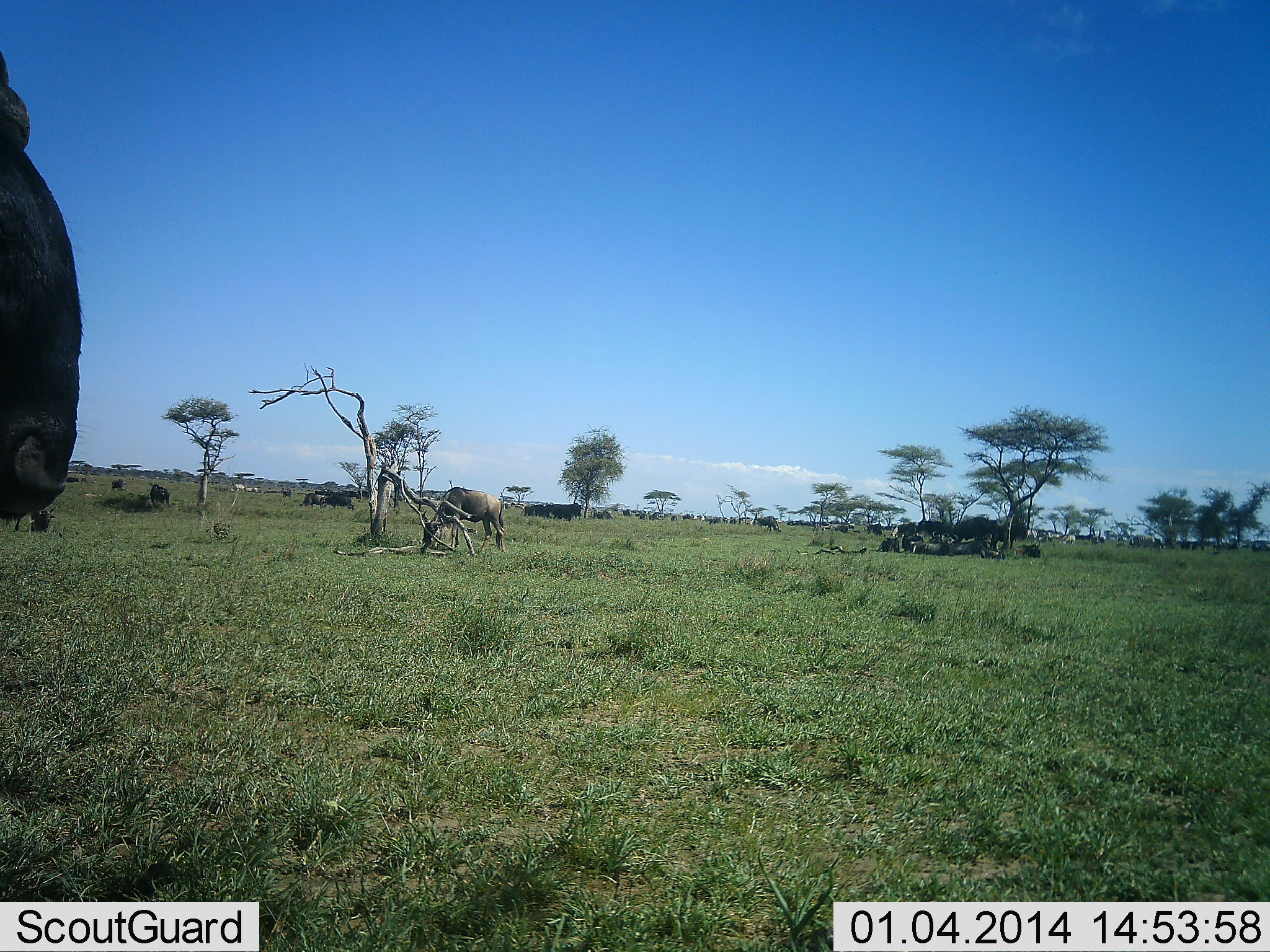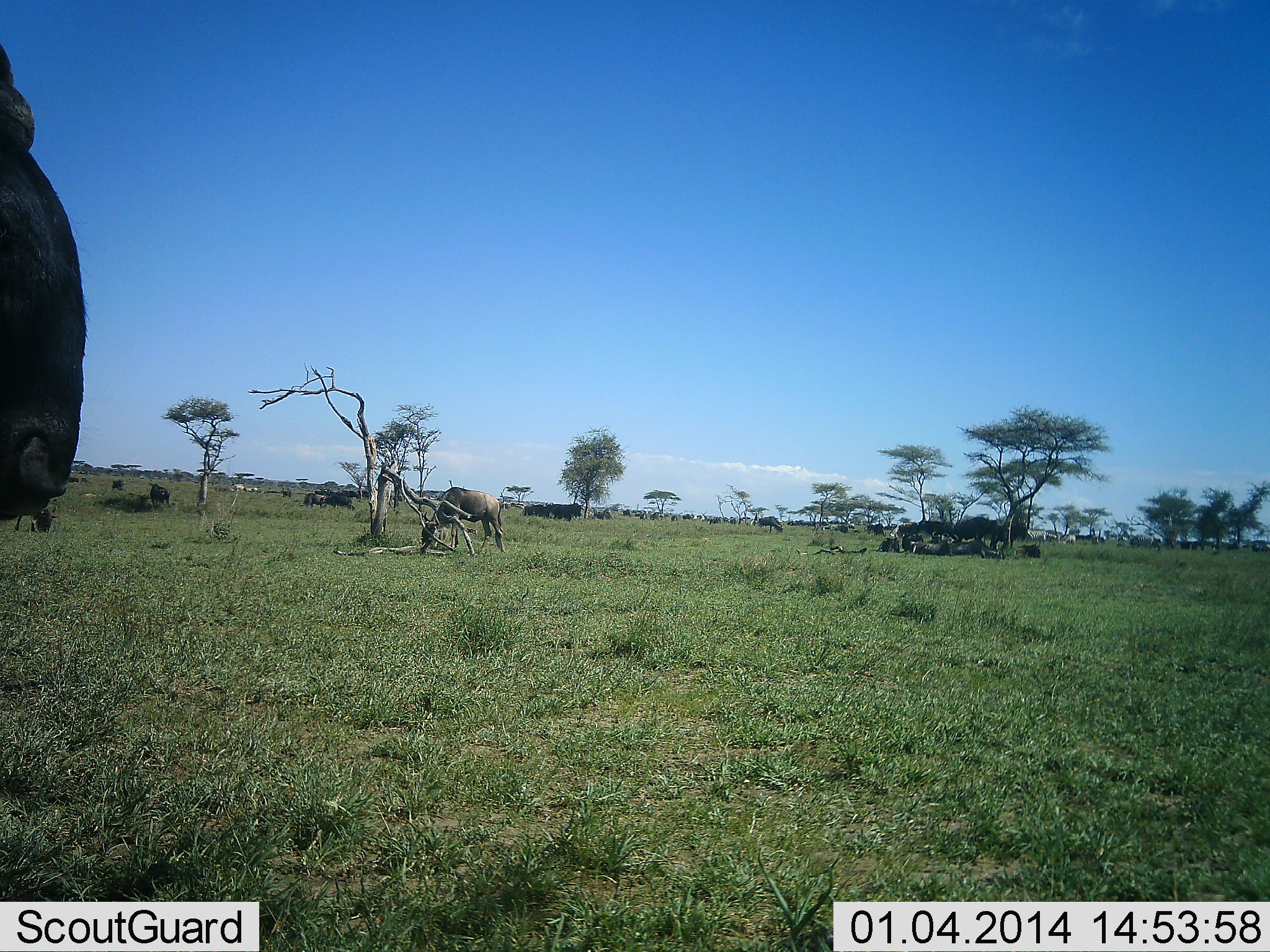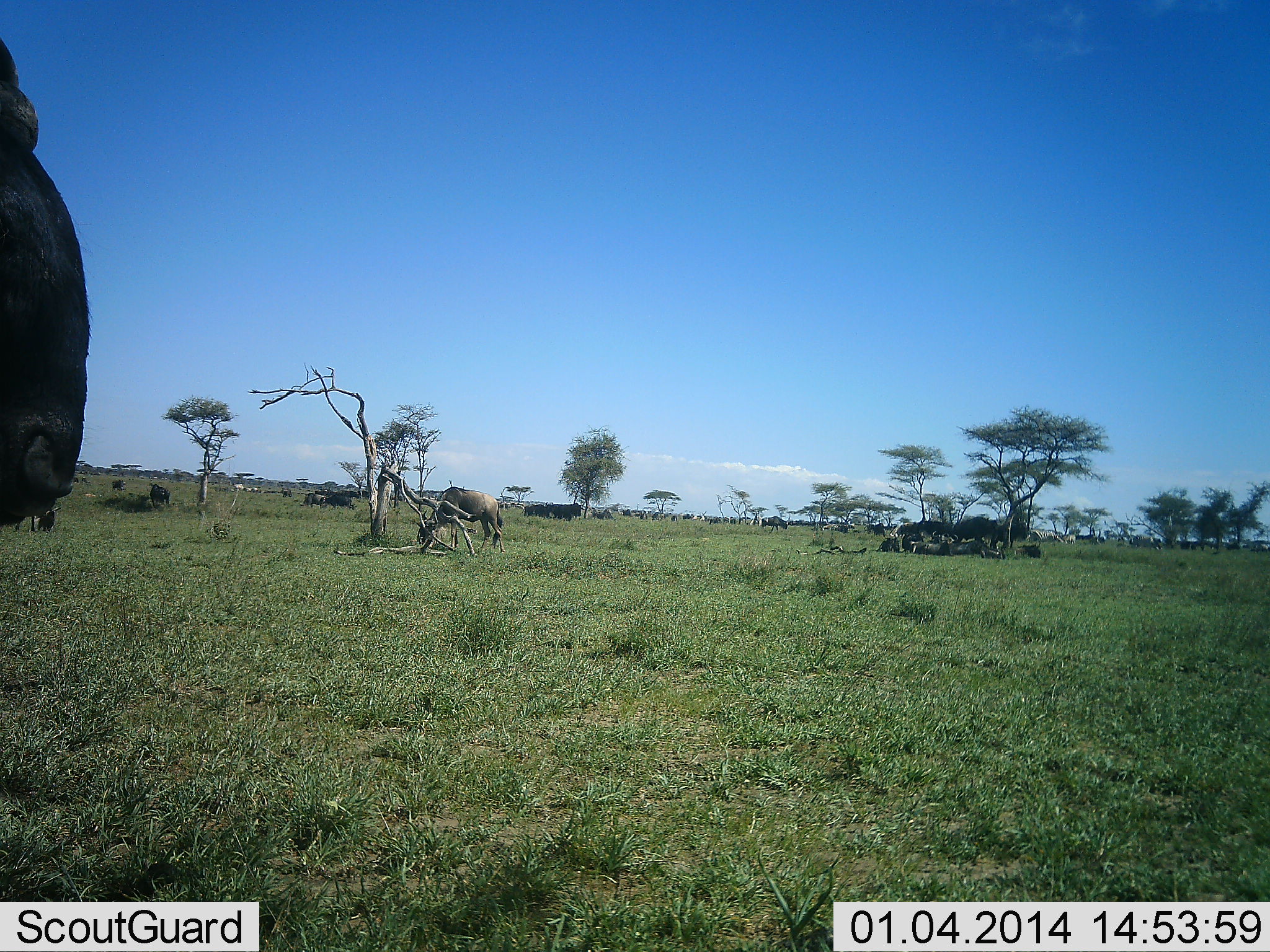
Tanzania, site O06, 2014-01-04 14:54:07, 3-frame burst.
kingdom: Animalia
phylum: Chordata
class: Mammalia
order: Artiodactyla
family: Bovidae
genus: Connochaetes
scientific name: Connochaetes taurinus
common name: blue wildebeest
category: wildebeest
Wildebeest (blue wildebeest) (Connochaetes taurinus), count 11-50. Behavior (volunteer vote fractions): standing 77%, resting 46%, moving 46%, interacting 0%. Young present (vote fraction): 0%. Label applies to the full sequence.